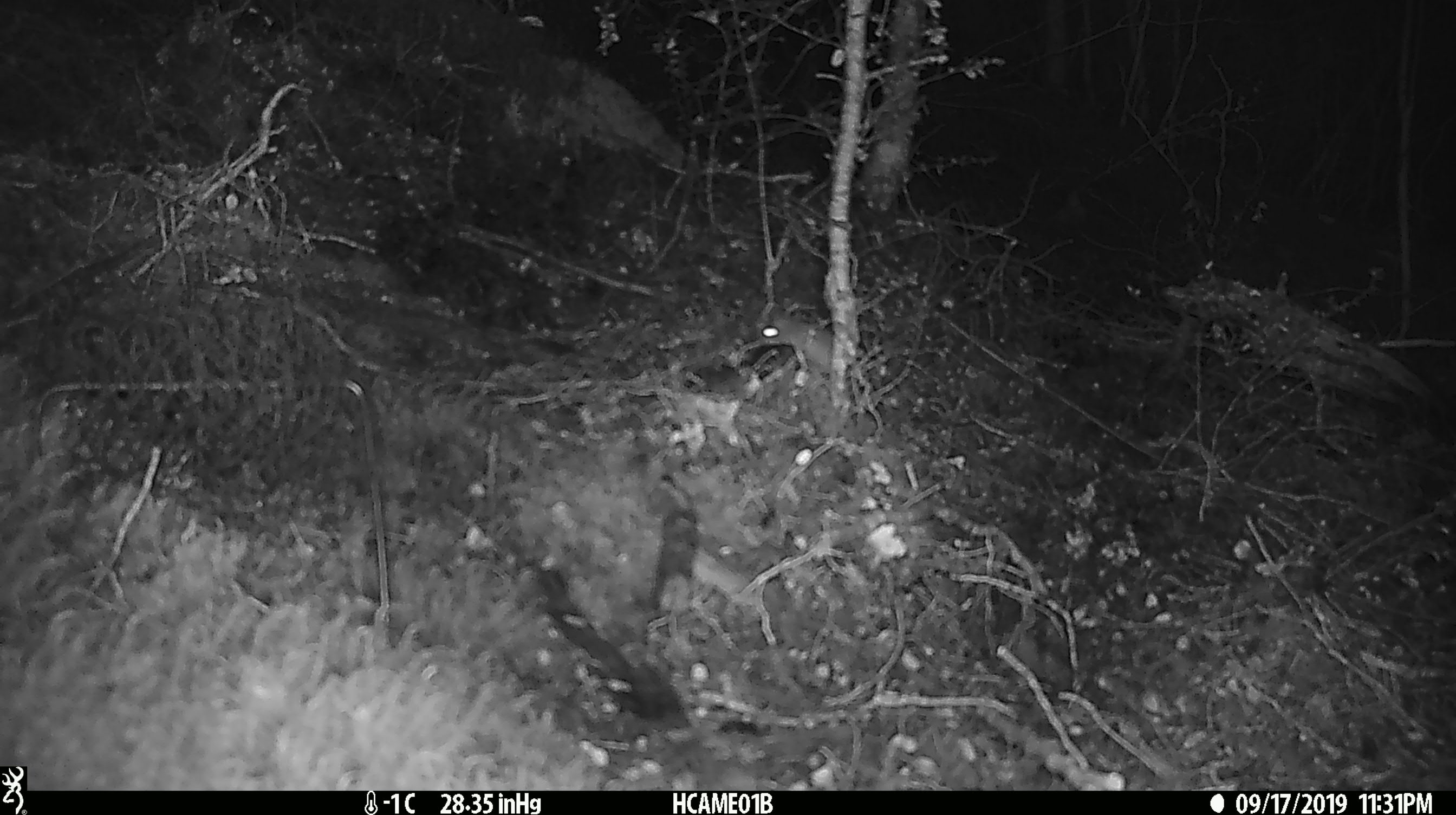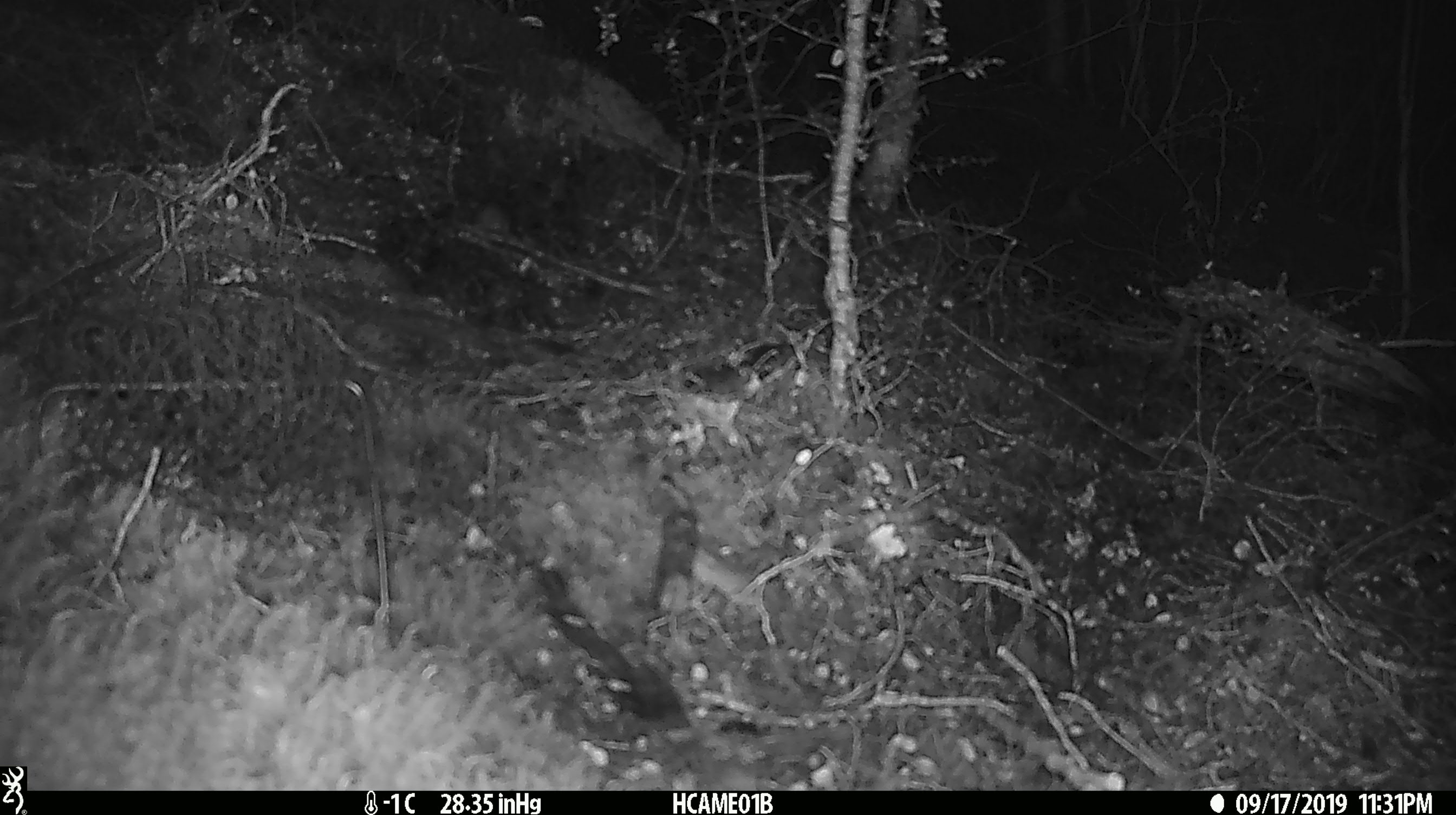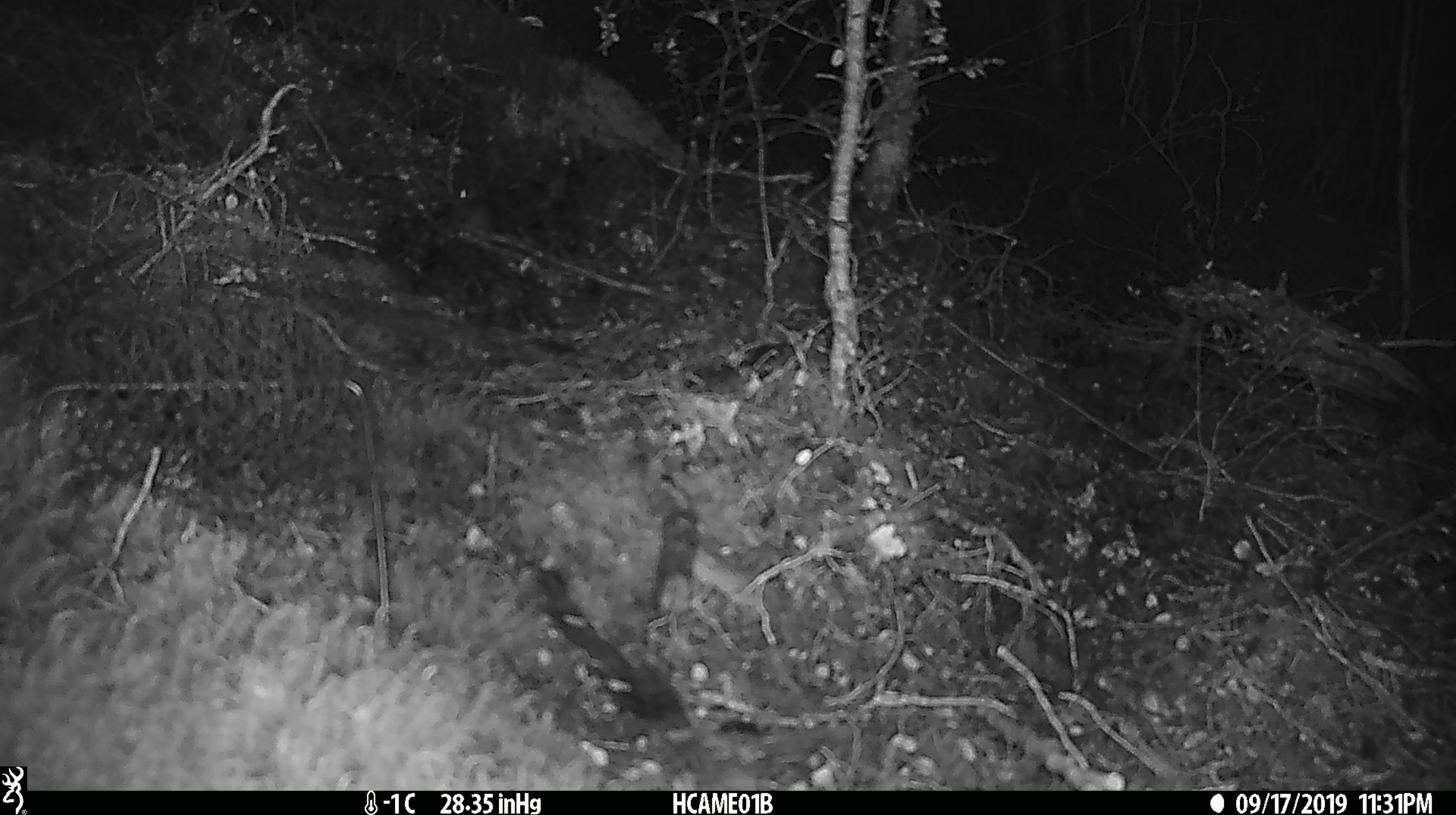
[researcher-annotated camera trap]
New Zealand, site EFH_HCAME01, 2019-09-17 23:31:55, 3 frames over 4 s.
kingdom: Animalia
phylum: Chordata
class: Mammalia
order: Rodentia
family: Muridae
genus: Mus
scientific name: Mus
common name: mouse